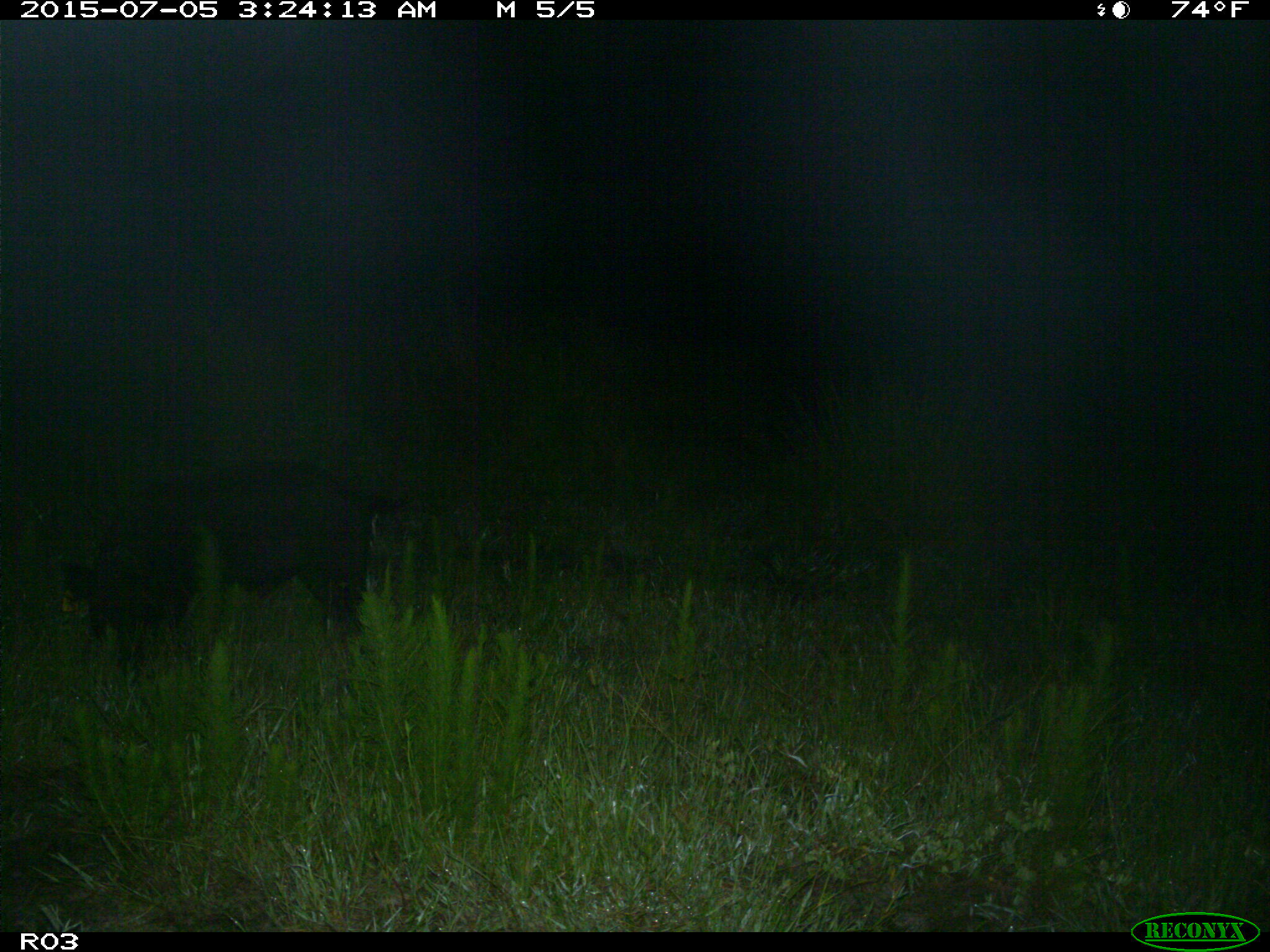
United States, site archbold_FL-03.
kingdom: Animalia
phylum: Chordata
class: Mammalia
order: Artiodactyla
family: Suidae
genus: Sus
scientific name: Sus scrofa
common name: wild boar